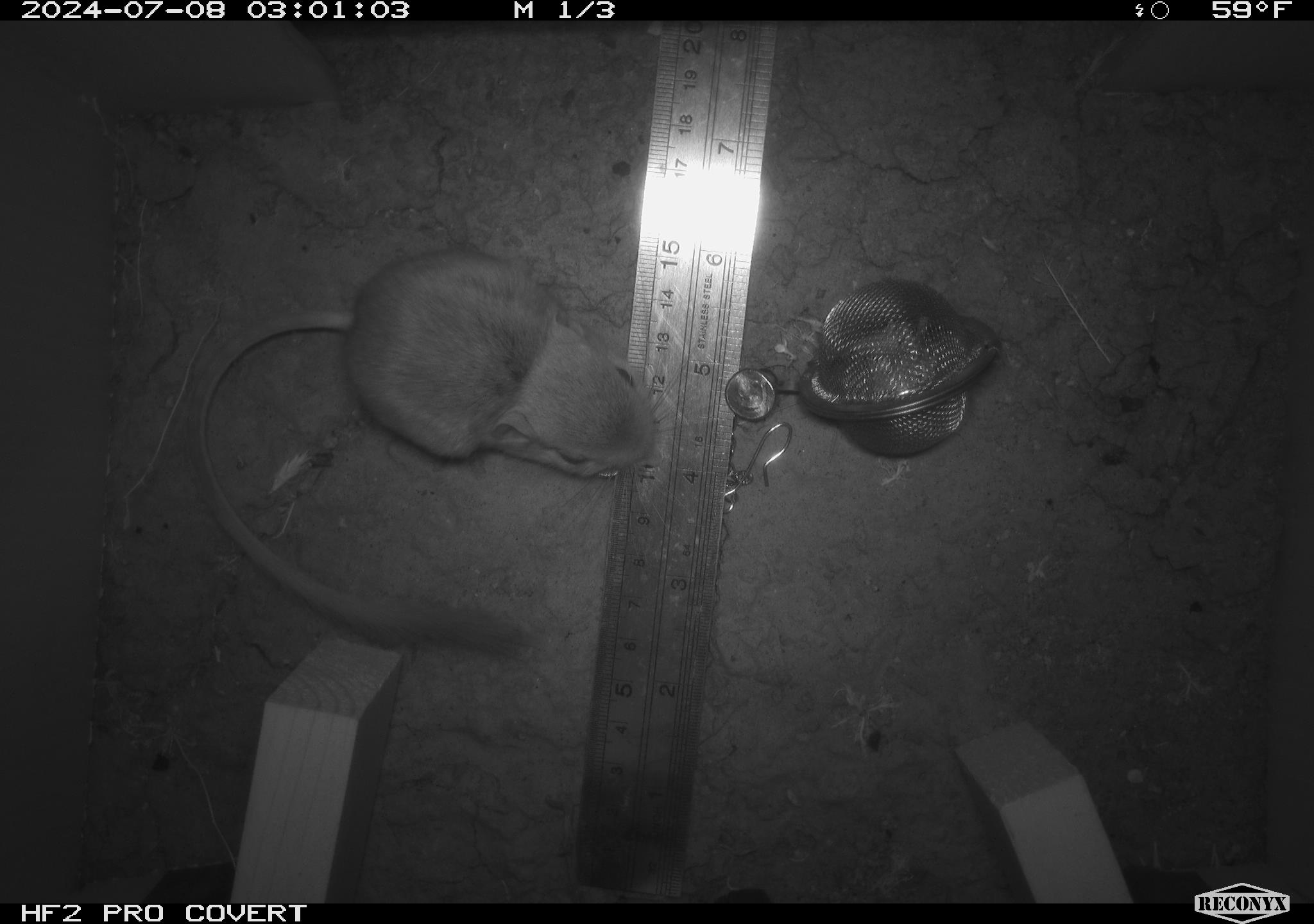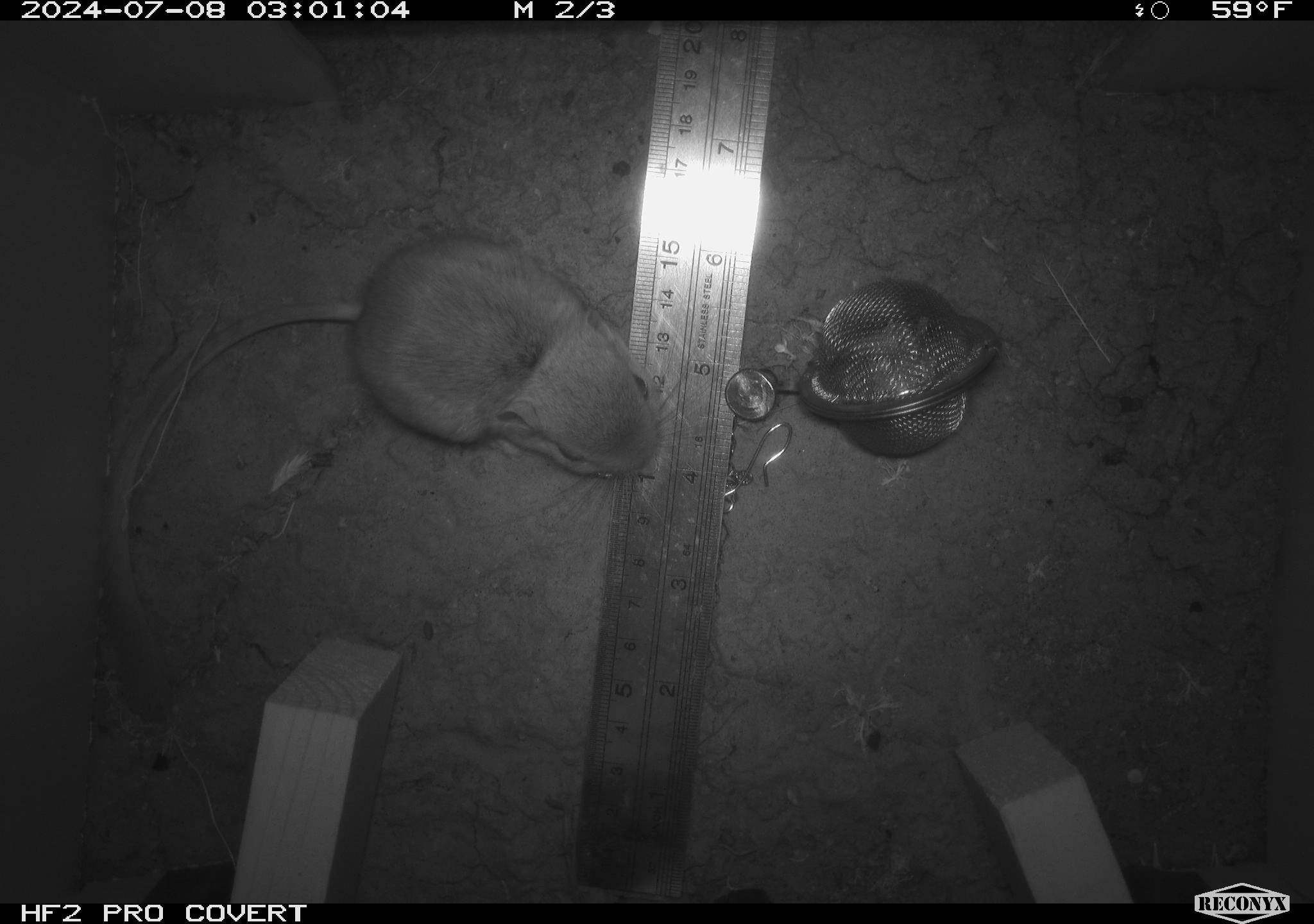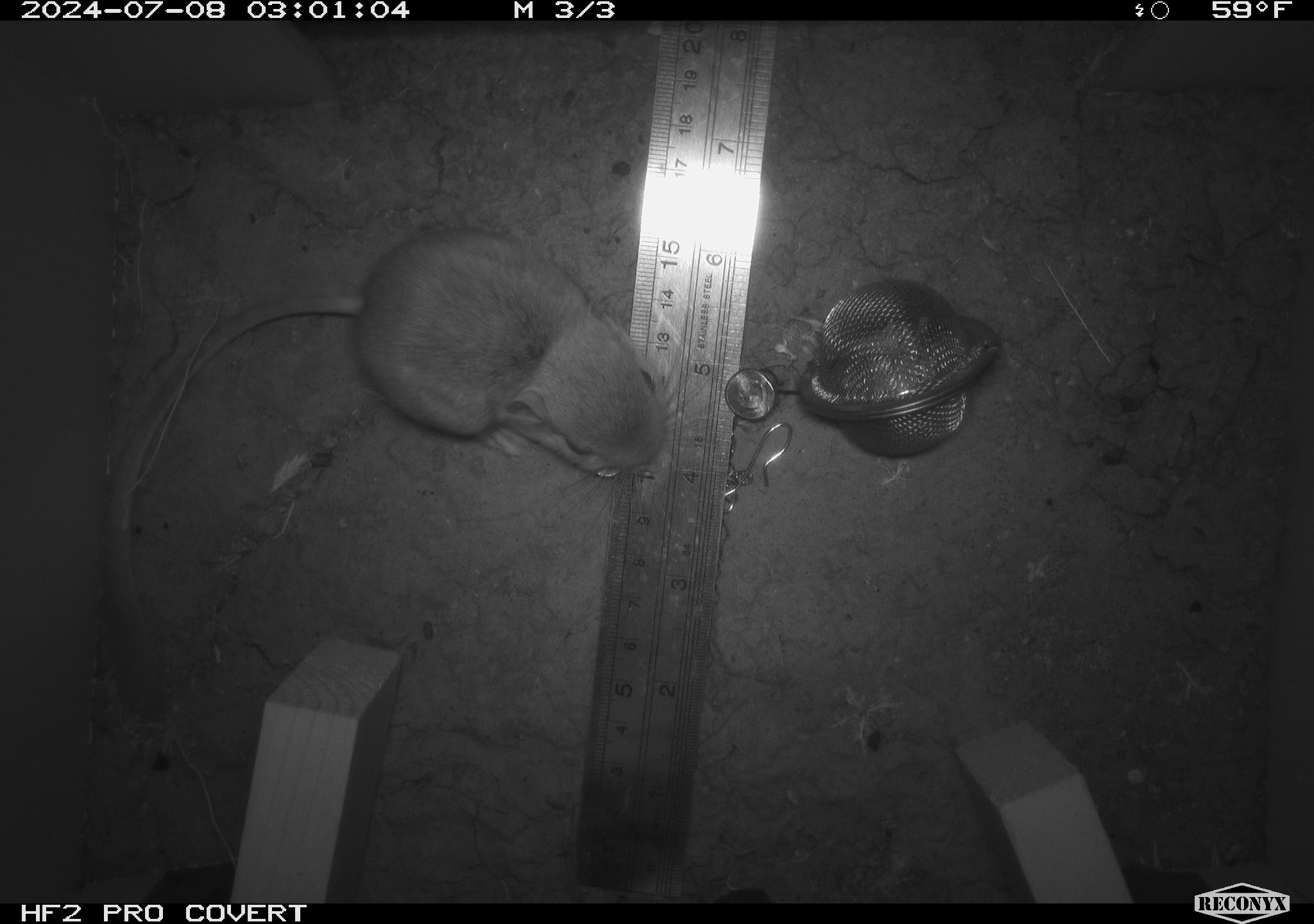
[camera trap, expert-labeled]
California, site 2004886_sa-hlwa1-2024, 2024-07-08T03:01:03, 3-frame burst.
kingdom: Animalia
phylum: Chordata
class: Mammalia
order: Rodentia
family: Heteromyidae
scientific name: Heteromyidae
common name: kangaroo rats and pocket mice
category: heteromyidae family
Heteromyidae family (kangaroo rats and pocket mice) (Heteromyidae).